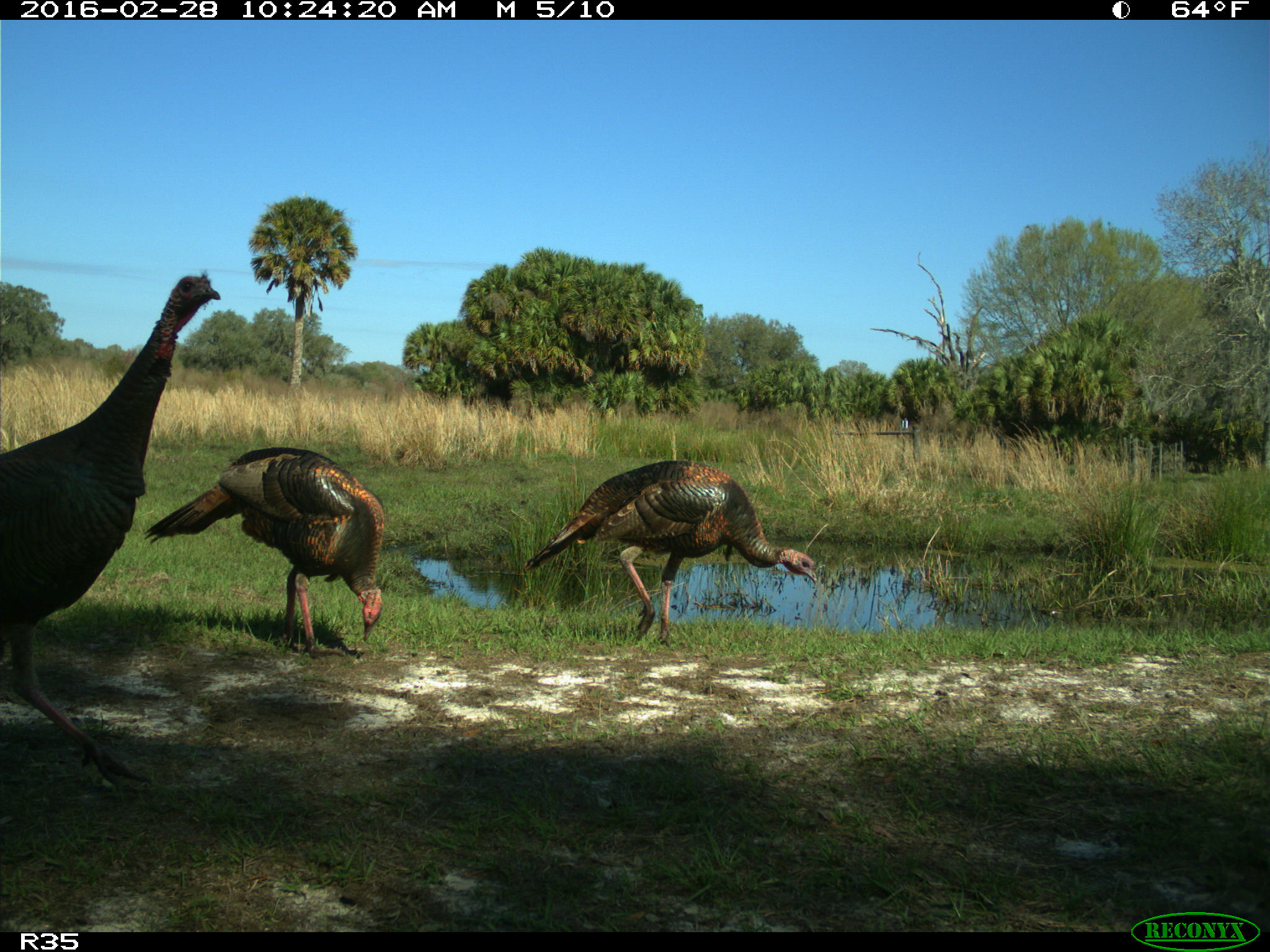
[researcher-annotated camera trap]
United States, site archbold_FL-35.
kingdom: Animalia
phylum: Chordata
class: Aves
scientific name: Aves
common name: birds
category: unidentified bird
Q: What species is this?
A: Unidentified bird (birds) (Aves).